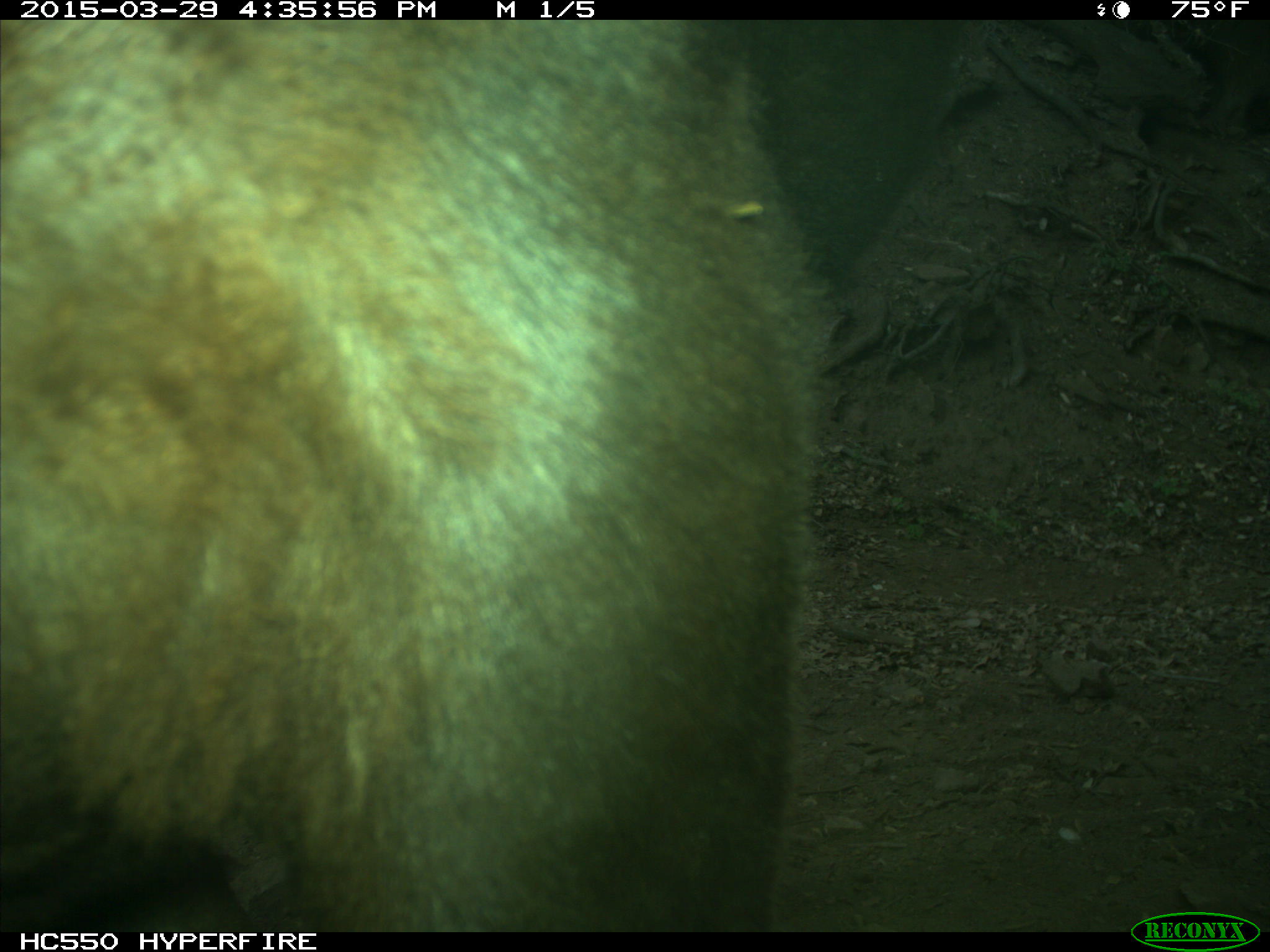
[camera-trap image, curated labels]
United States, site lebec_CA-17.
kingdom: Animalia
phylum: Chordata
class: Mammalia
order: Artiodactyla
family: Bovidae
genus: Bos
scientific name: Bos taurus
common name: domestic cow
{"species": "Bos taurus (domestic cow)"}